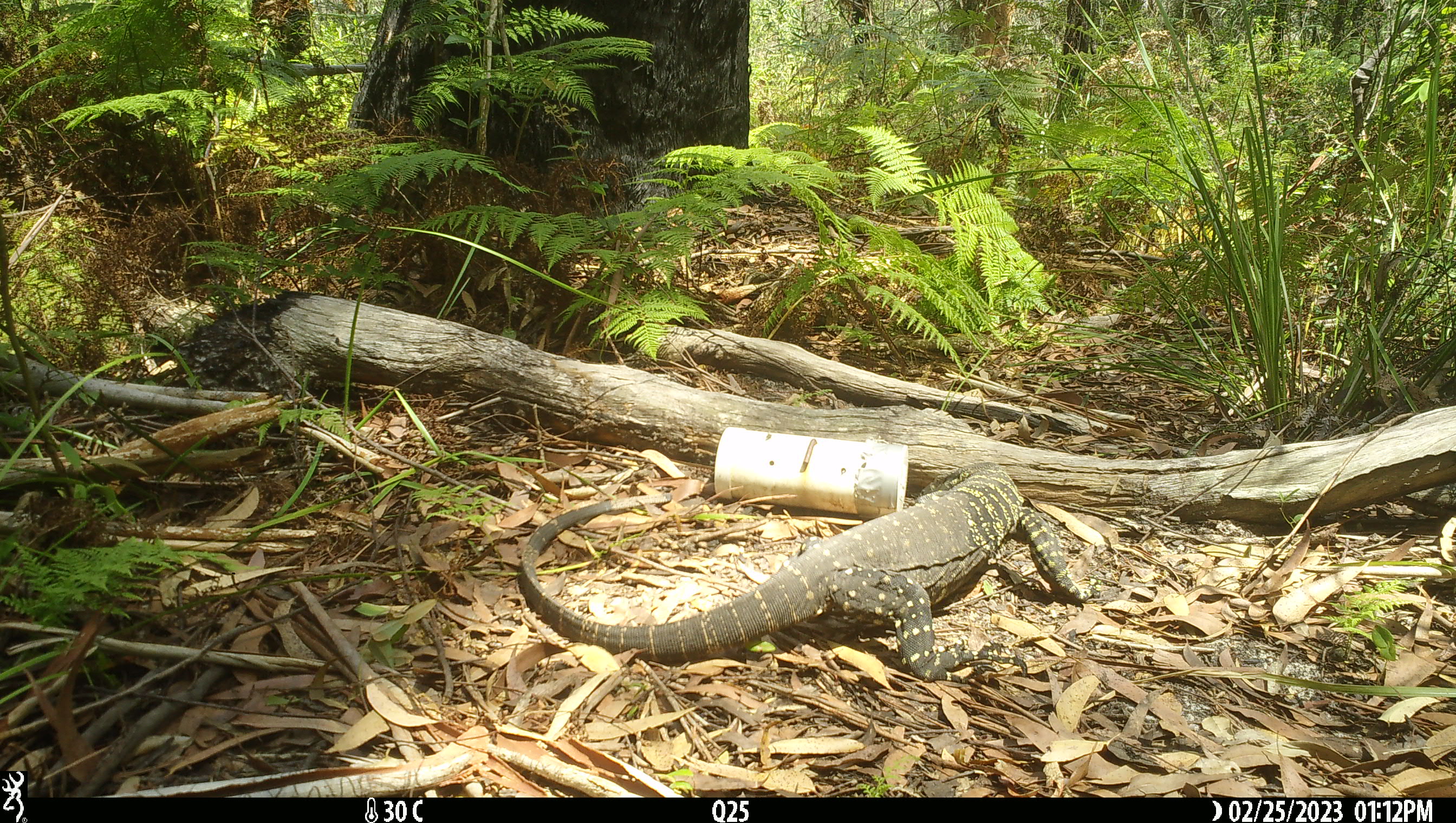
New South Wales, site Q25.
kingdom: Animalia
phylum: Chordata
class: Reptilia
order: Squamata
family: Varanidae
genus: Varanus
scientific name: Varanus varius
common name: lace monitor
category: goanna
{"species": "goanna (lace monitor) (Varanus varius)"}